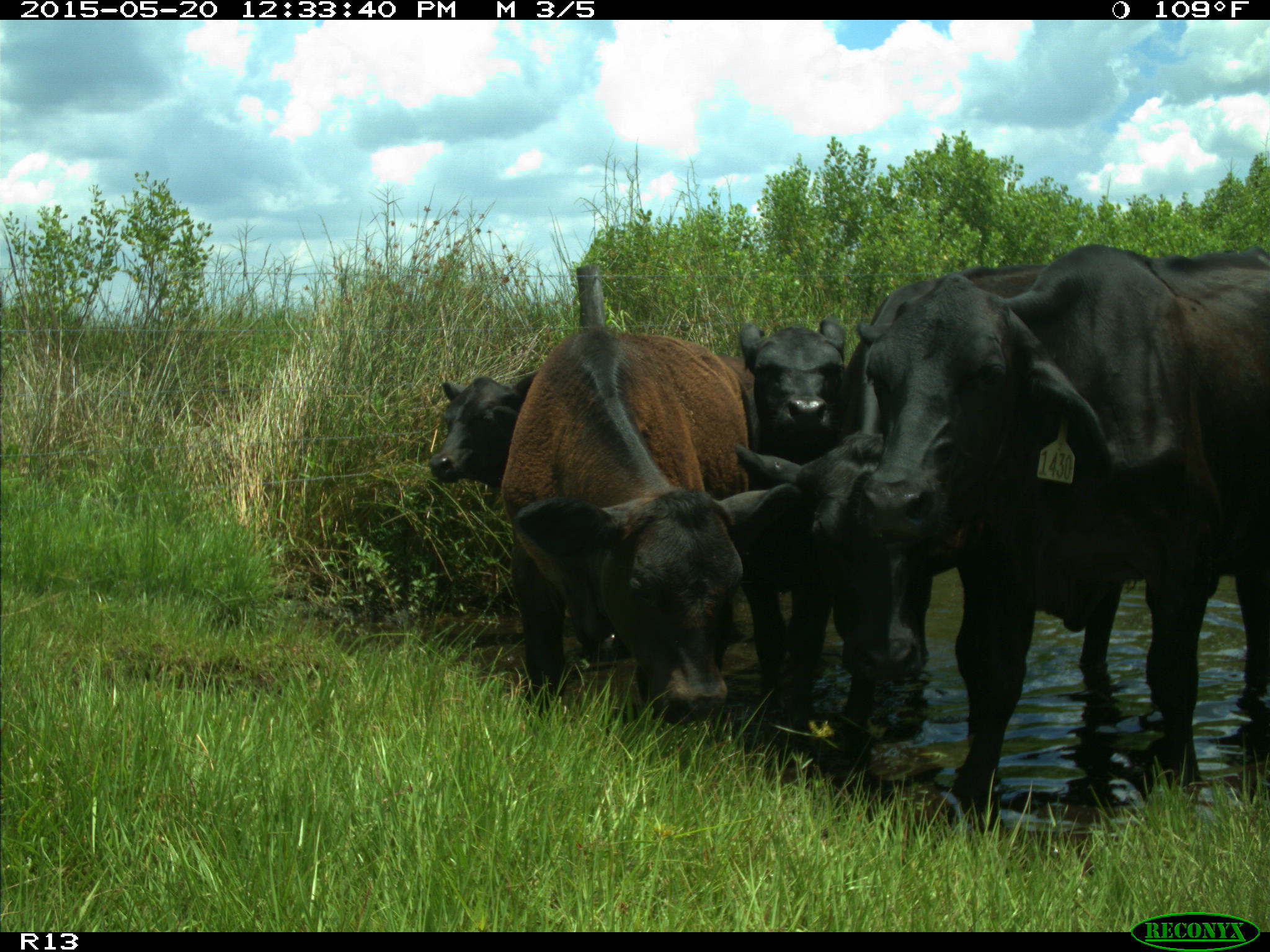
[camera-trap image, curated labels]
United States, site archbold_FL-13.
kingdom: Animalia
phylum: Chordata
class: Mammalia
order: Artiodactyla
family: Bovidae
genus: Bos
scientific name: Bos taurus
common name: domestic cow